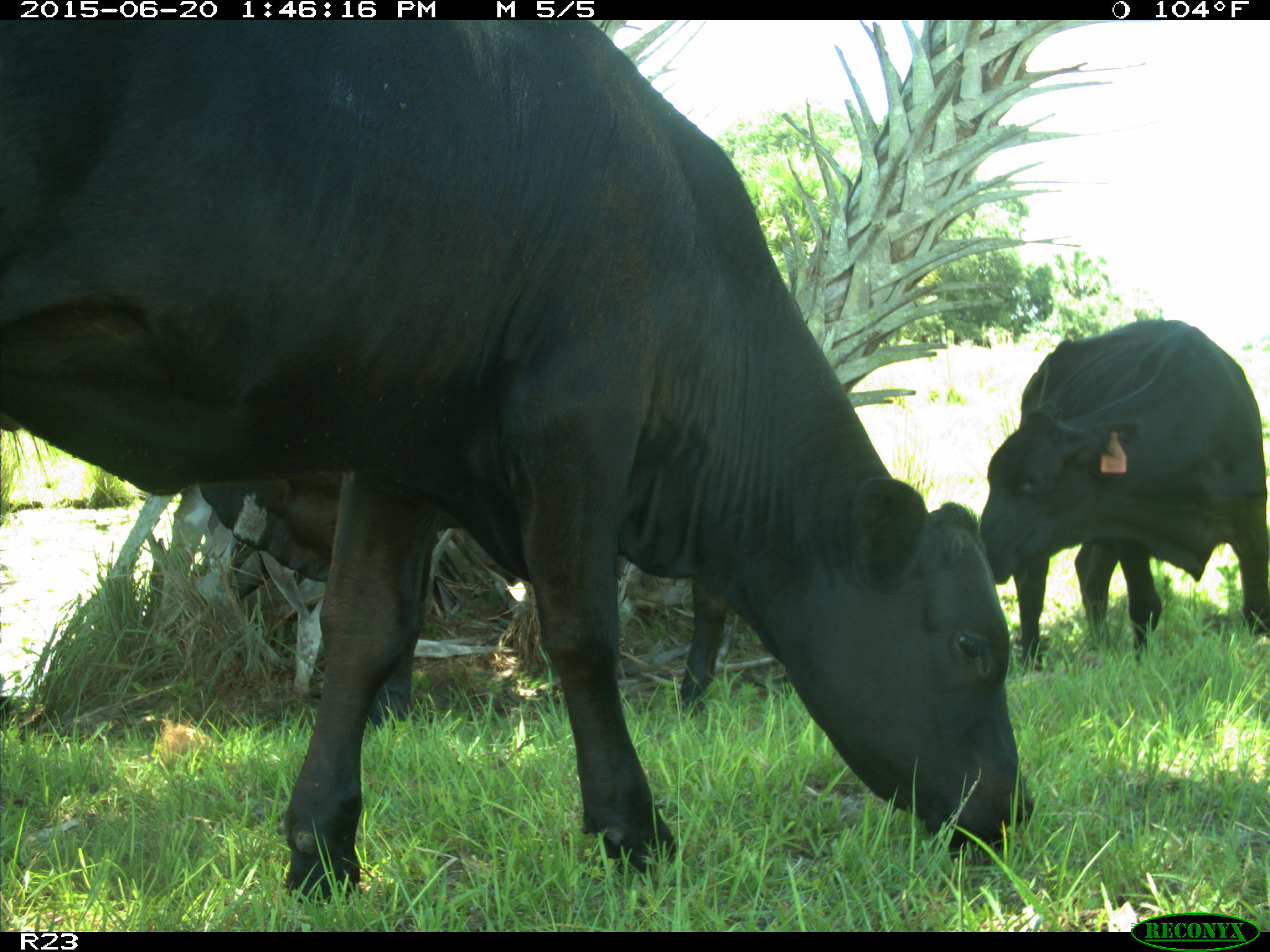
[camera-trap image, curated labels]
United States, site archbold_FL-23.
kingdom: Animalia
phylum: Chordata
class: Mammalia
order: Artiodactyla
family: Bovidae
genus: Bos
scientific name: Bos taurus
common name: domestic cow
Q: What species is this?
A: Bos taurus (domestic cow).